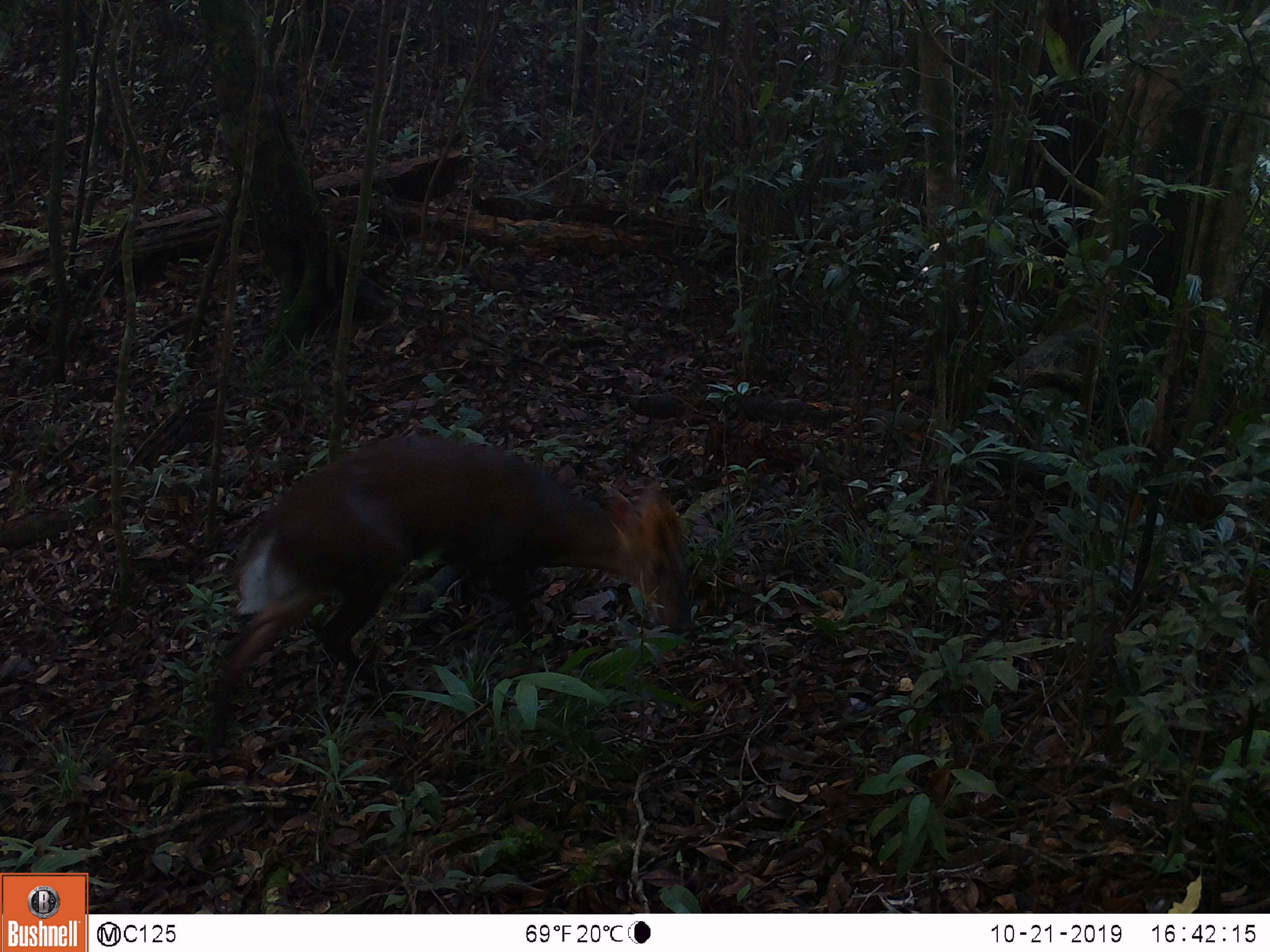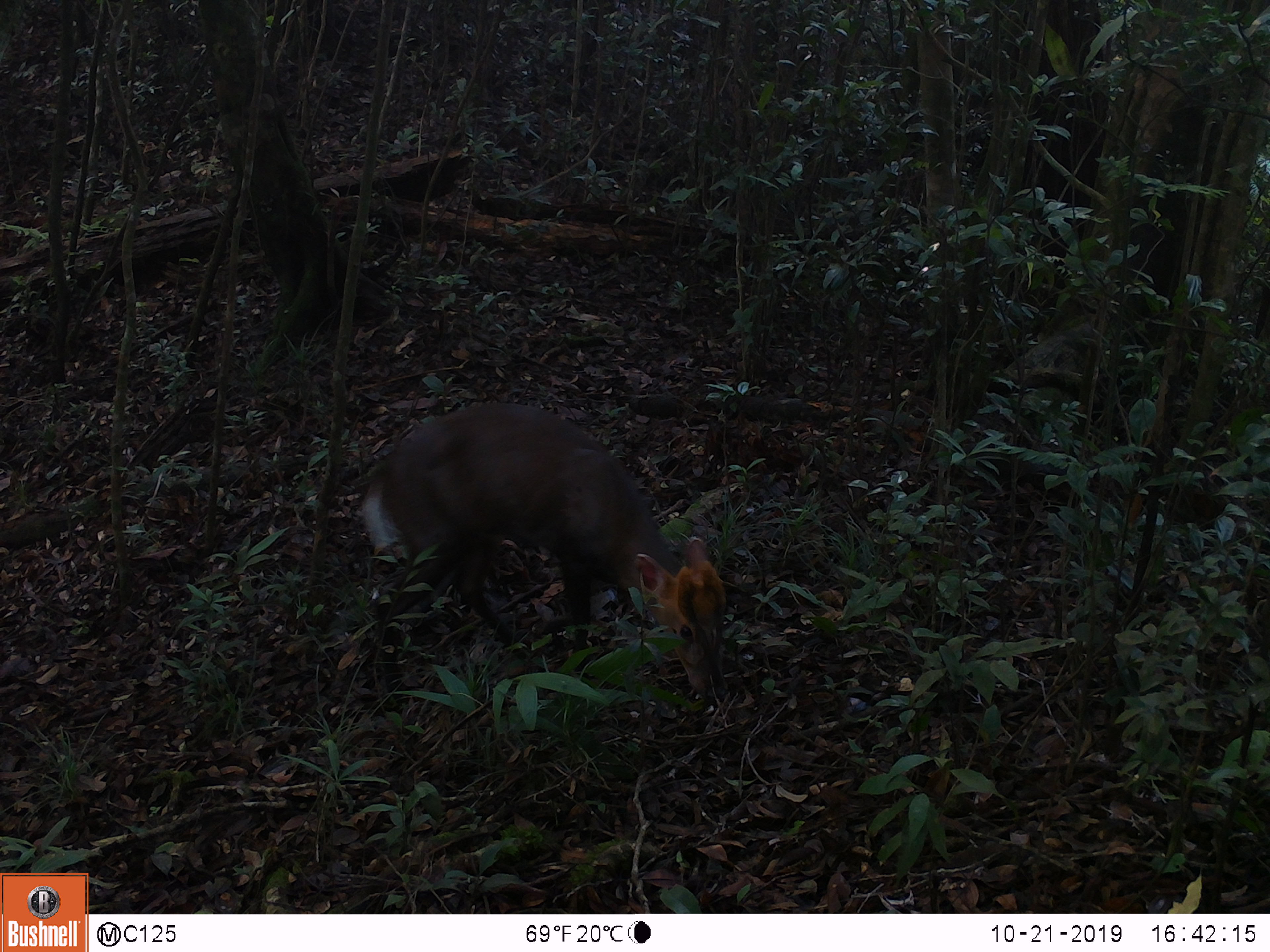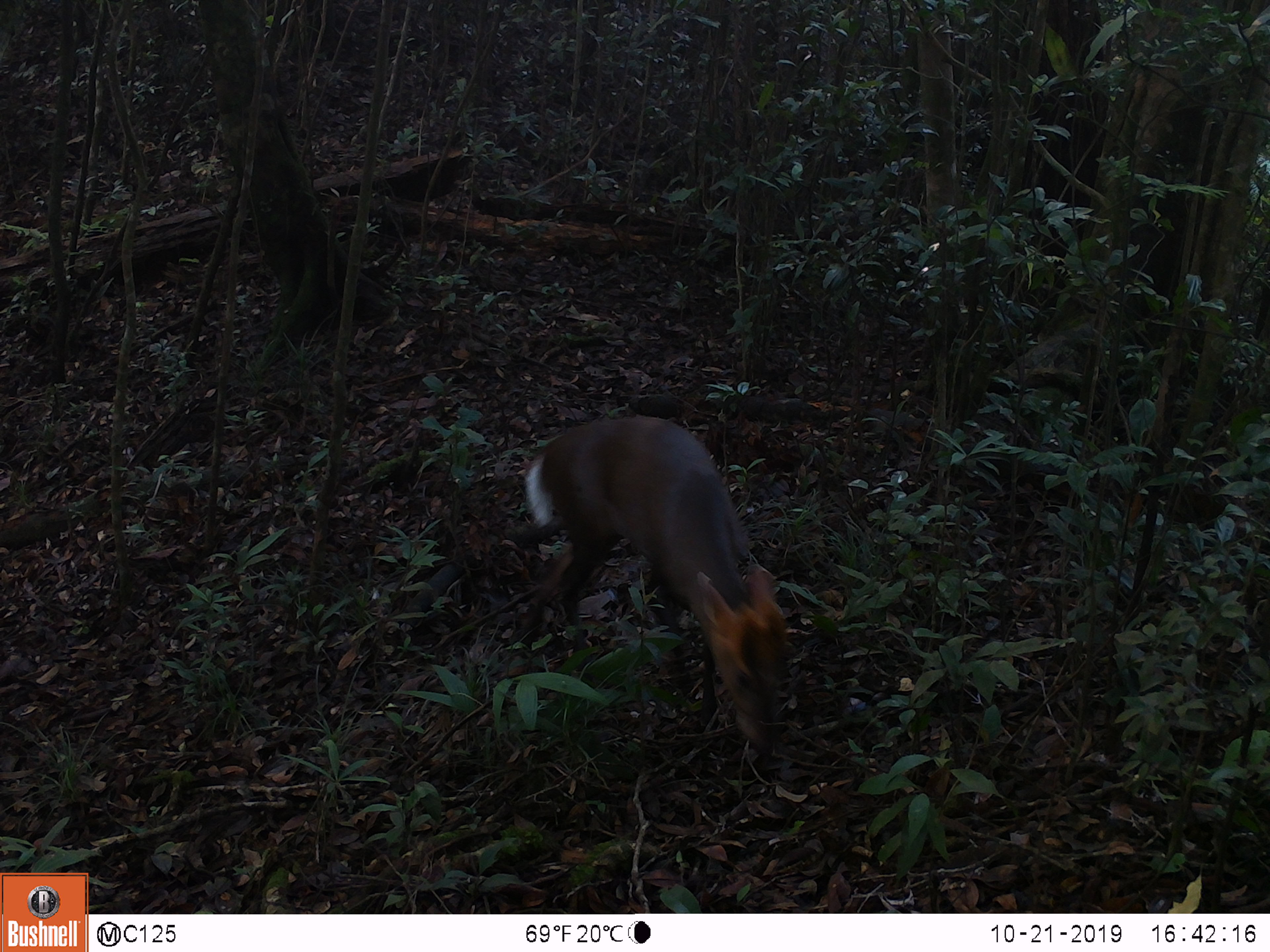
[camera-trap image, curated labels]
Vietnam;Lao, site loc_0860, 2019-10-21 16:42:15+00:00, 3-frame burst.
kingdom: Animalia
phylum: Chordata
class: Mammalia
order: Artiodactyla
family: Cervidae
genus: Muntiacus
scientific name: Muntiacus rooseveltorum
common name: roosevelt's muntjac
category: roosevelts muntjac group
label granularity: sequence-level